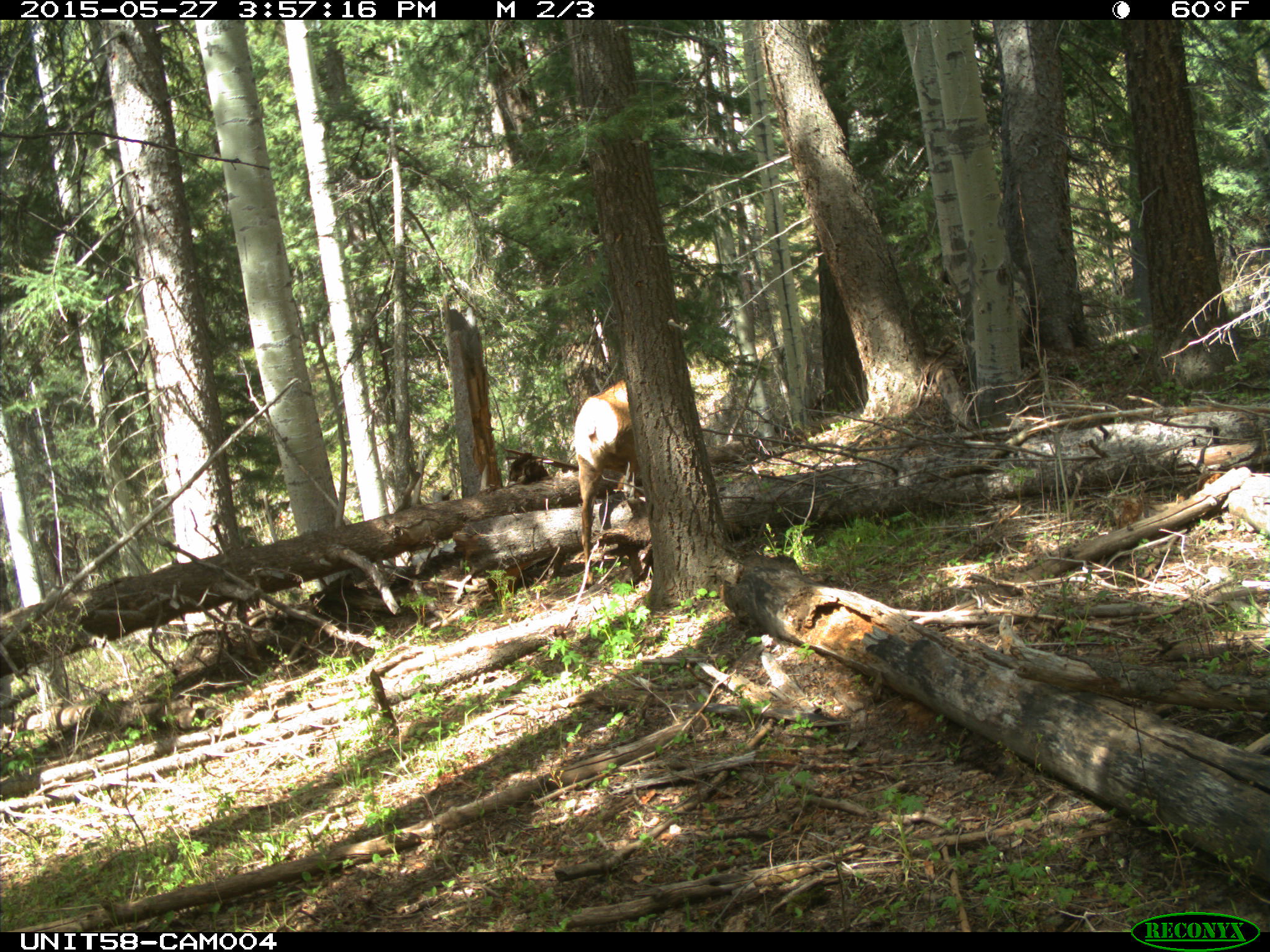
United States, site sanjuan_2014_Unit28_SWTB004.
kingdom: Animalia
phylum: Chordata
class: Mammalia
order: Artiodactyla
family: Cervidae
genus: Cervus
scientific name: Cervus elaphus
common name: red deer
Cervus elaphus (red deer).